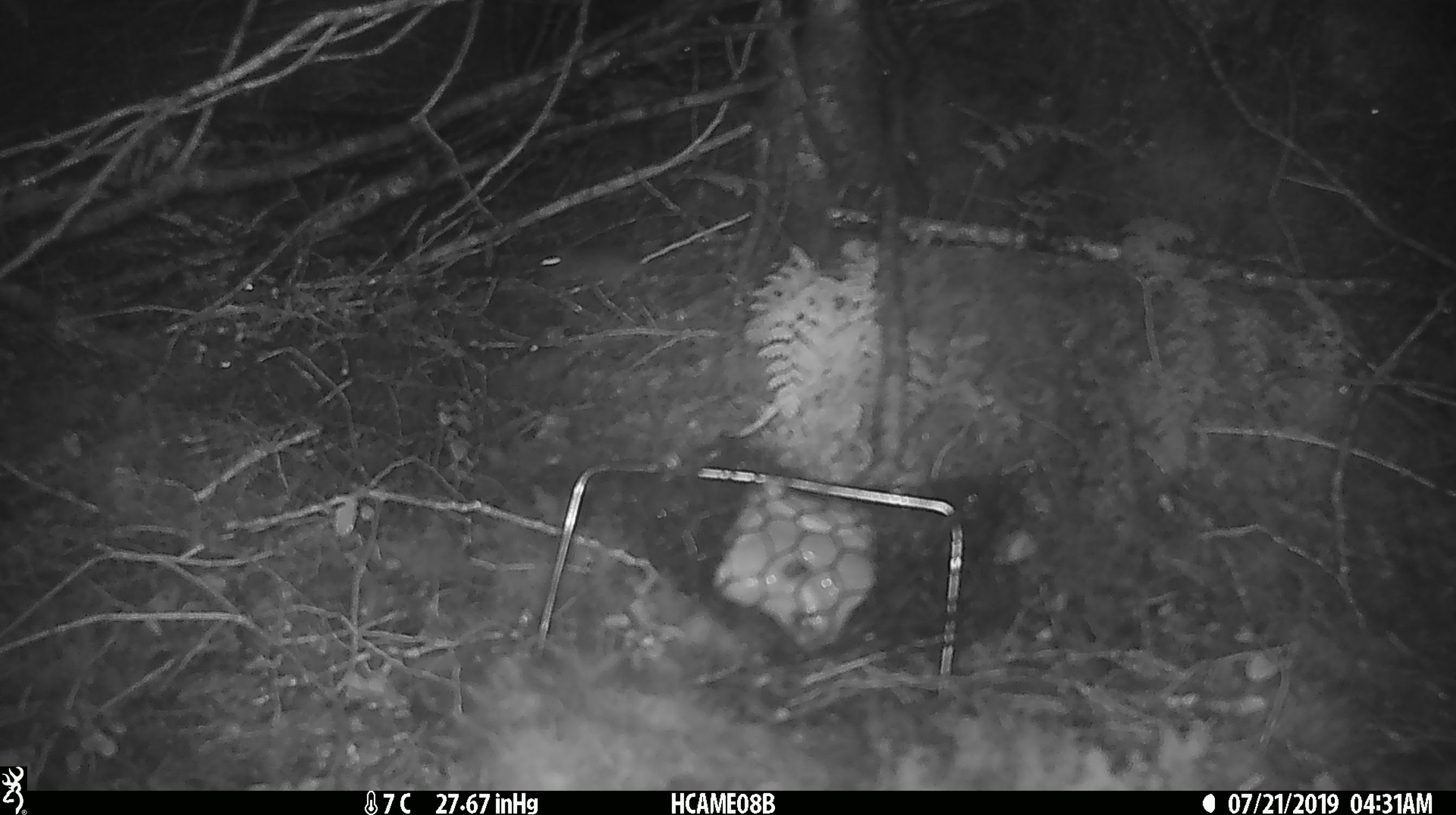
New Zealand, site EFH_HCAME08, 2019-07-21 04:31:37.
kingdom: Animalia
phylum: Chordata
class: Mammalia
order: Rodentia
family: Muridae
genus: Mus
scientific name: Mus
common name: mouse